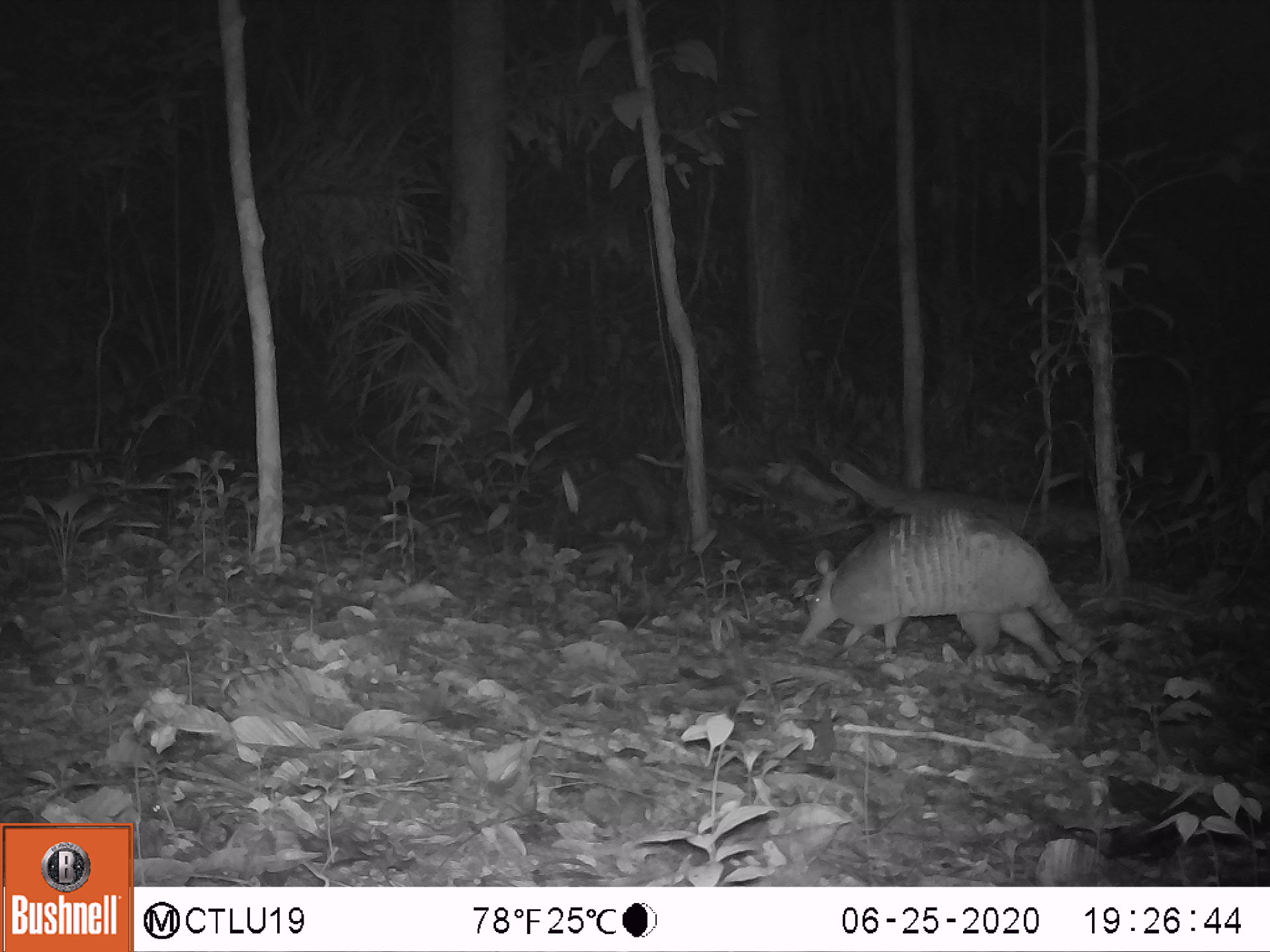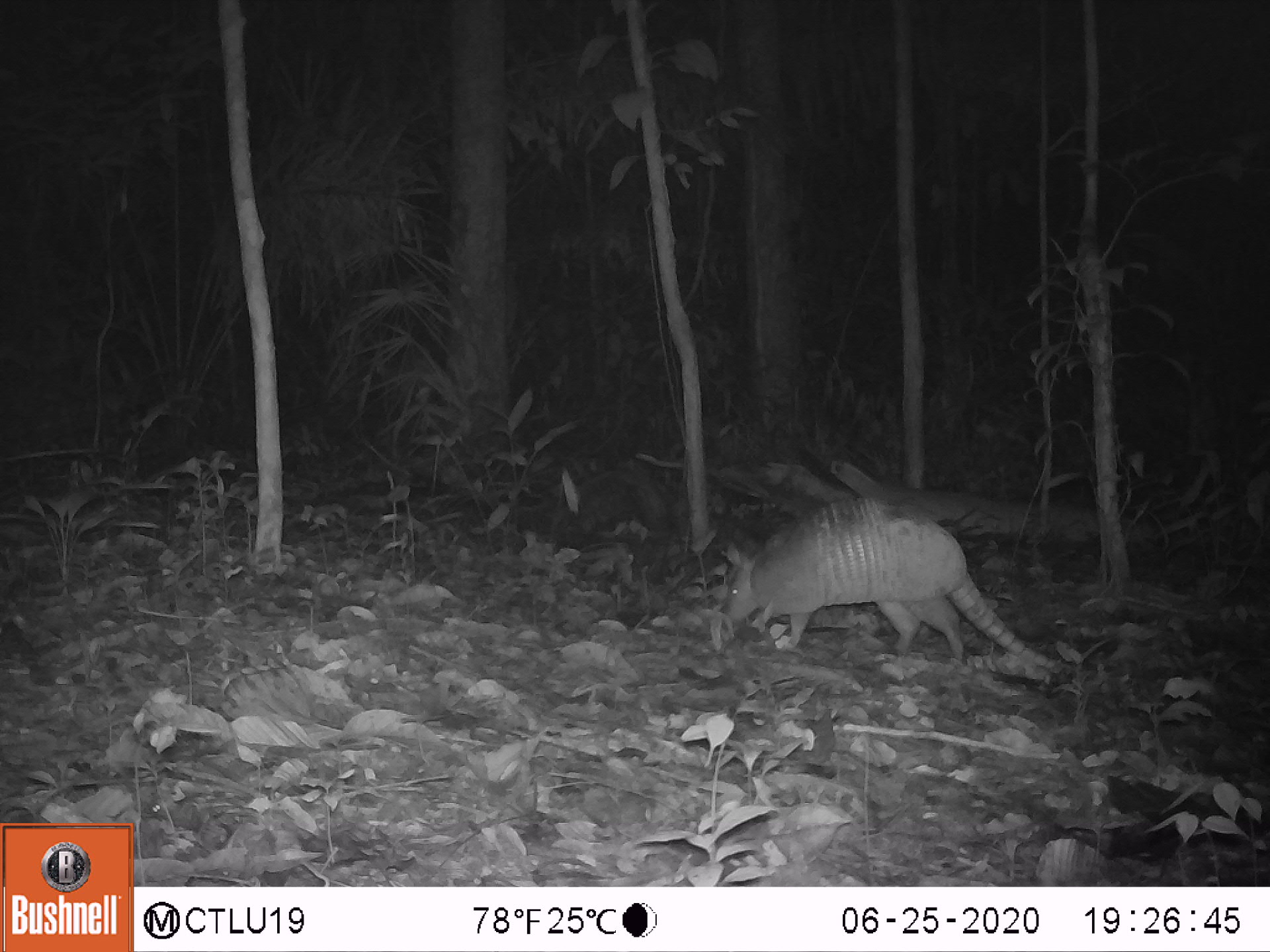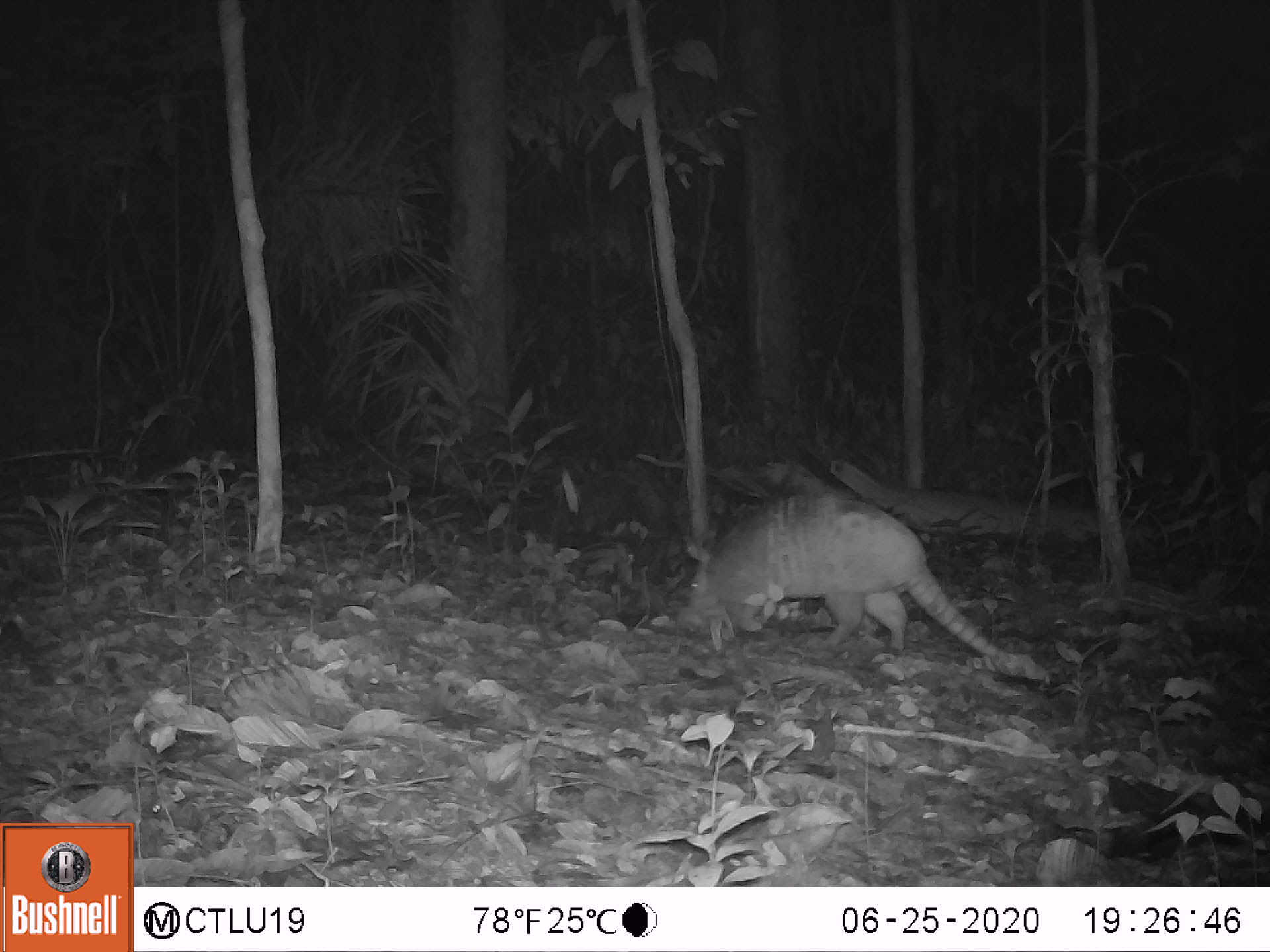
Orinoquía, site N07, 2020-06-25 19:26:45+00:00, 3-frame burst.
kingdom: Animalia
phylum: Chordata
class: Mammalia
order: Cingulata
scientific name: Cingulata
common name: armadillo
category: unknown armadillo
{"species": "unknown armadillo (armadillo) (Cingulata)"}